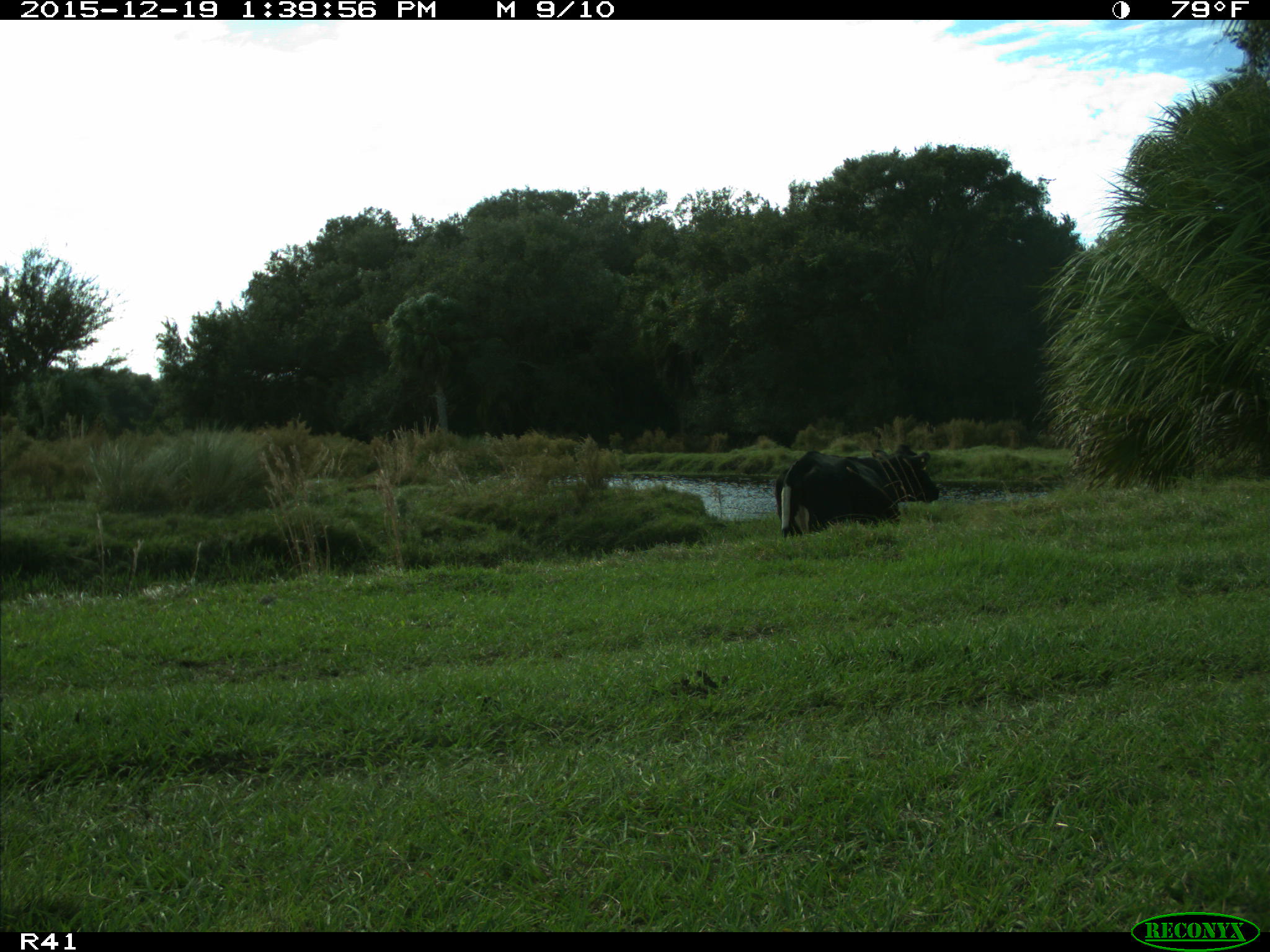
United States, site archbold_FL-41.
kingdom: Animalia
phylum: Chordata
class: Mammalia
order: Artiodactyla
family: Bovidae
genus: Bos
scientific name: Bos taurus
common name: domestic cow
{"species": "Bos taurus (domestic cow)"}